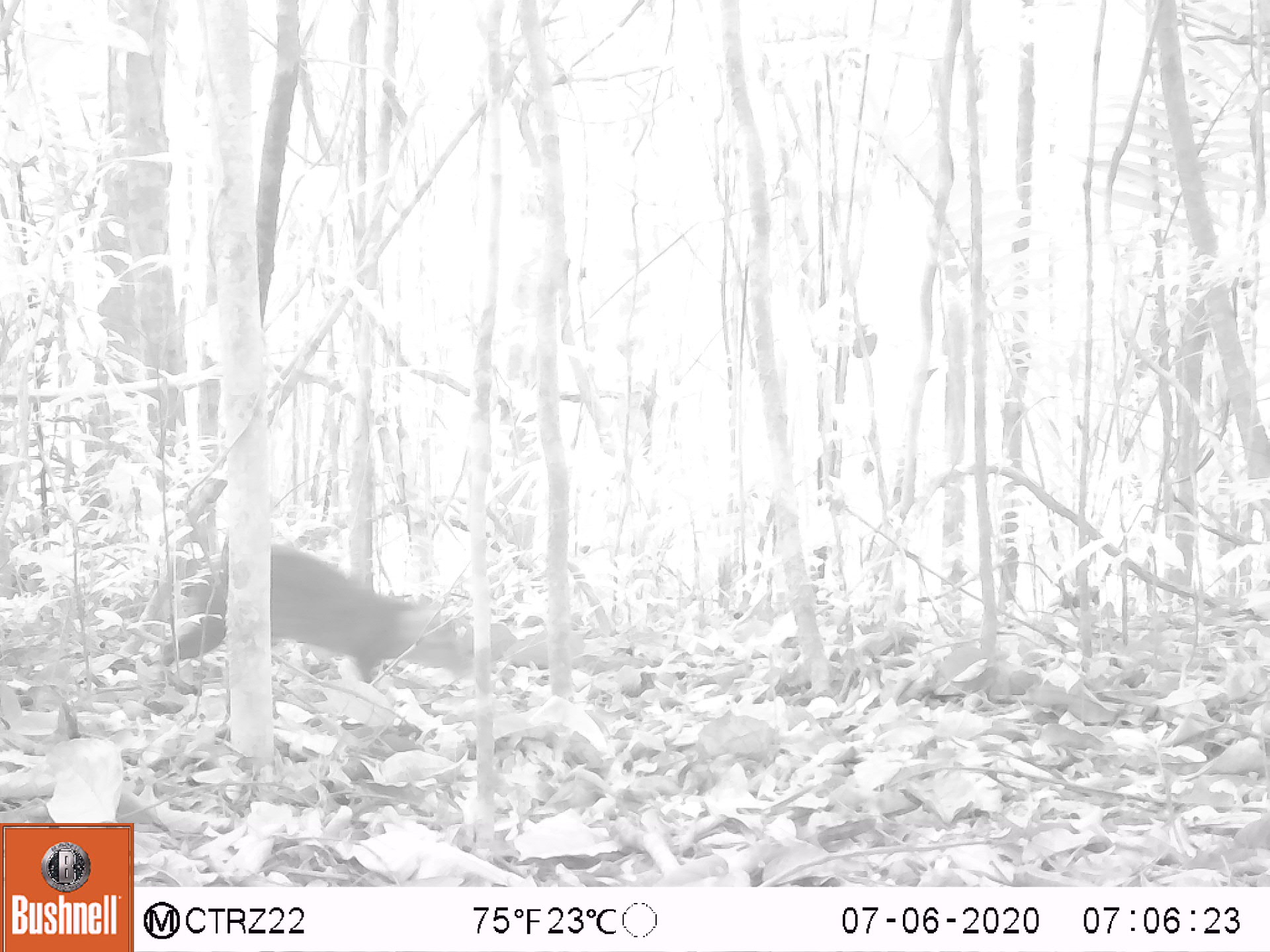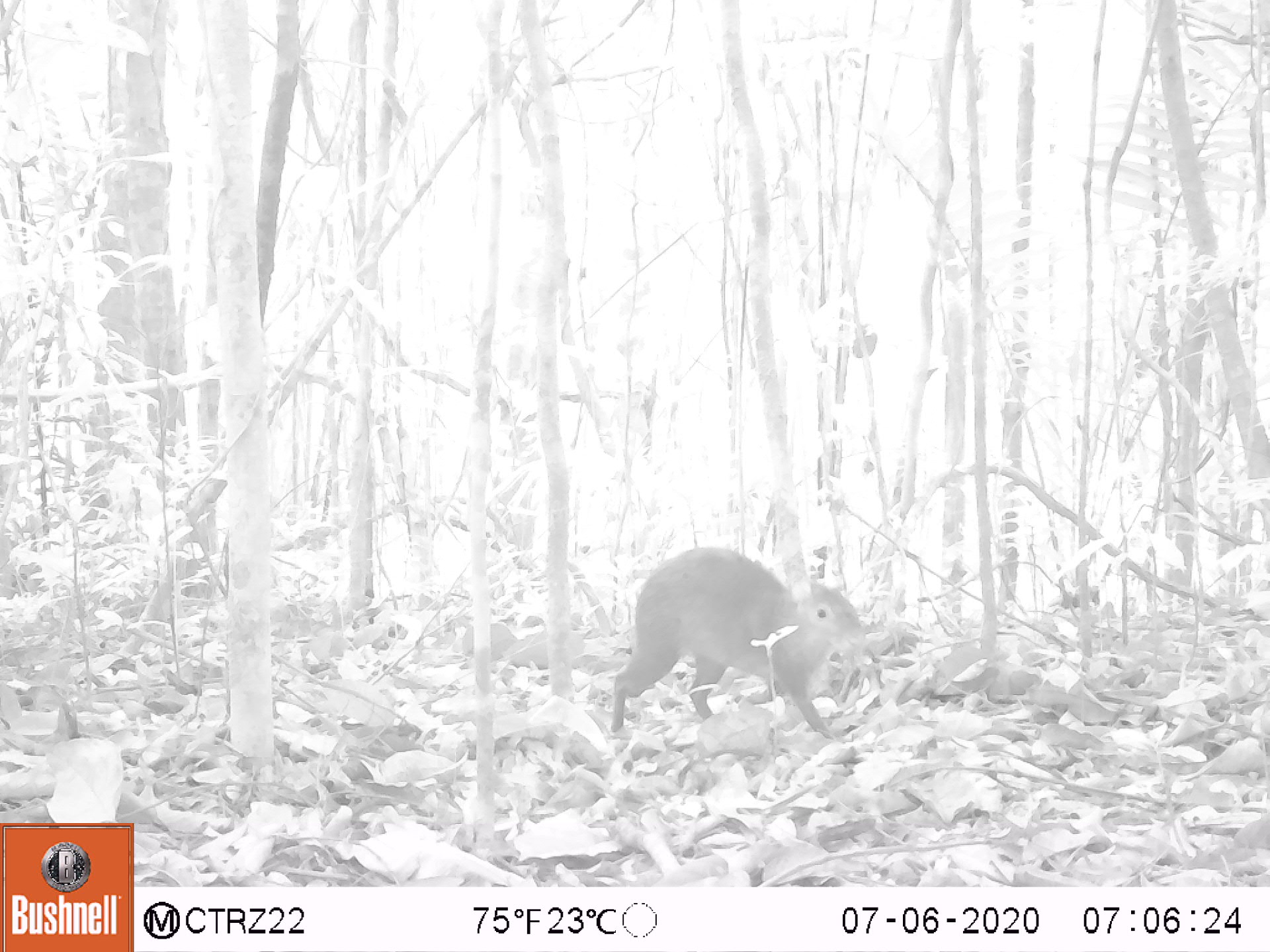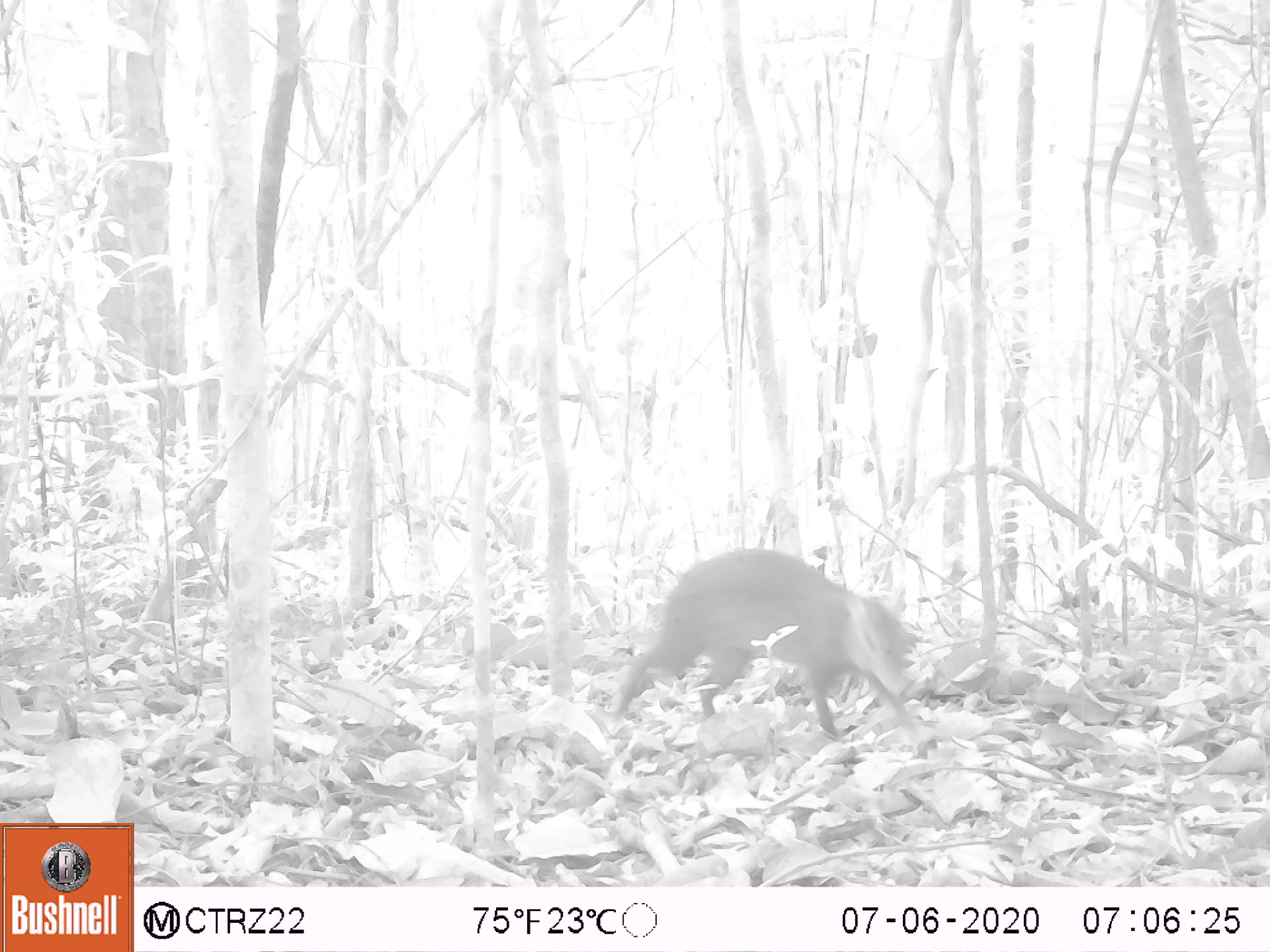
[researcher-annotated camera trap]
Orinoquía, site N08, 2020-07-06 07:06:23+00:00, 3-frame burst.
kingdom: Animalia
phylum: Chordata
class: Mammalia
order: Rodentia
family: Dasyproctidae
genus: Dasyprocta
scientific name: Dasyprocta fuliginosa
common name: black agouti